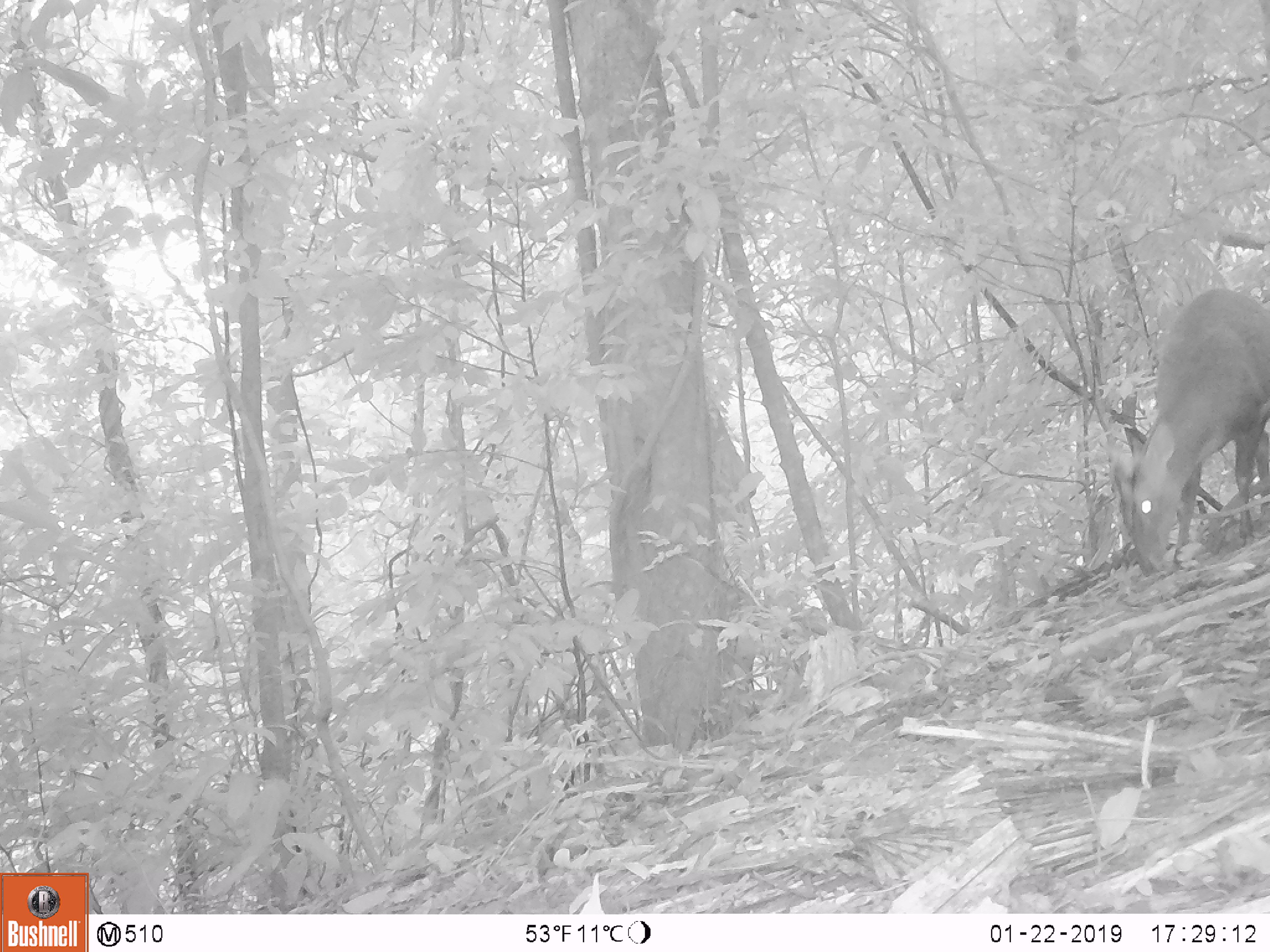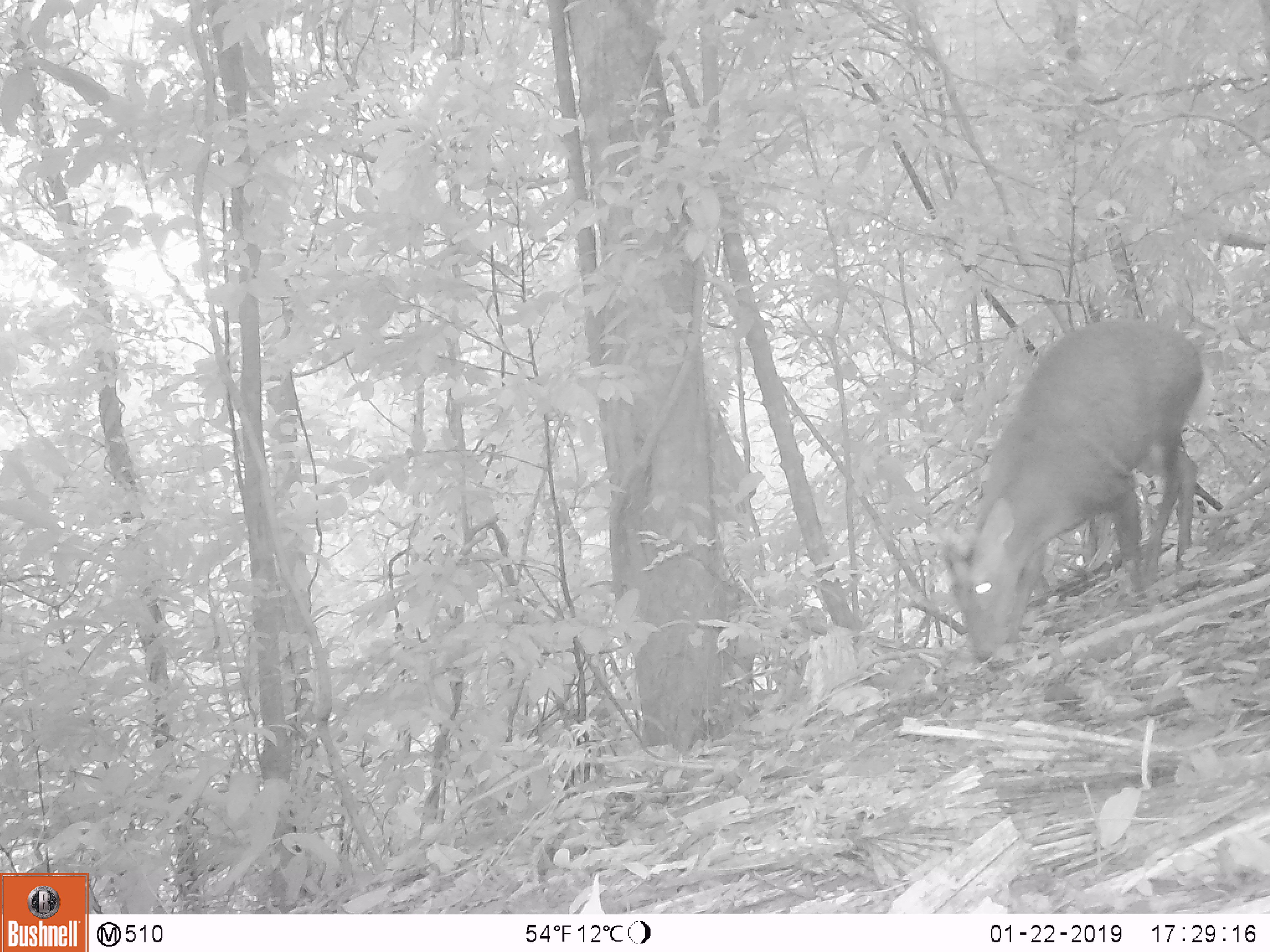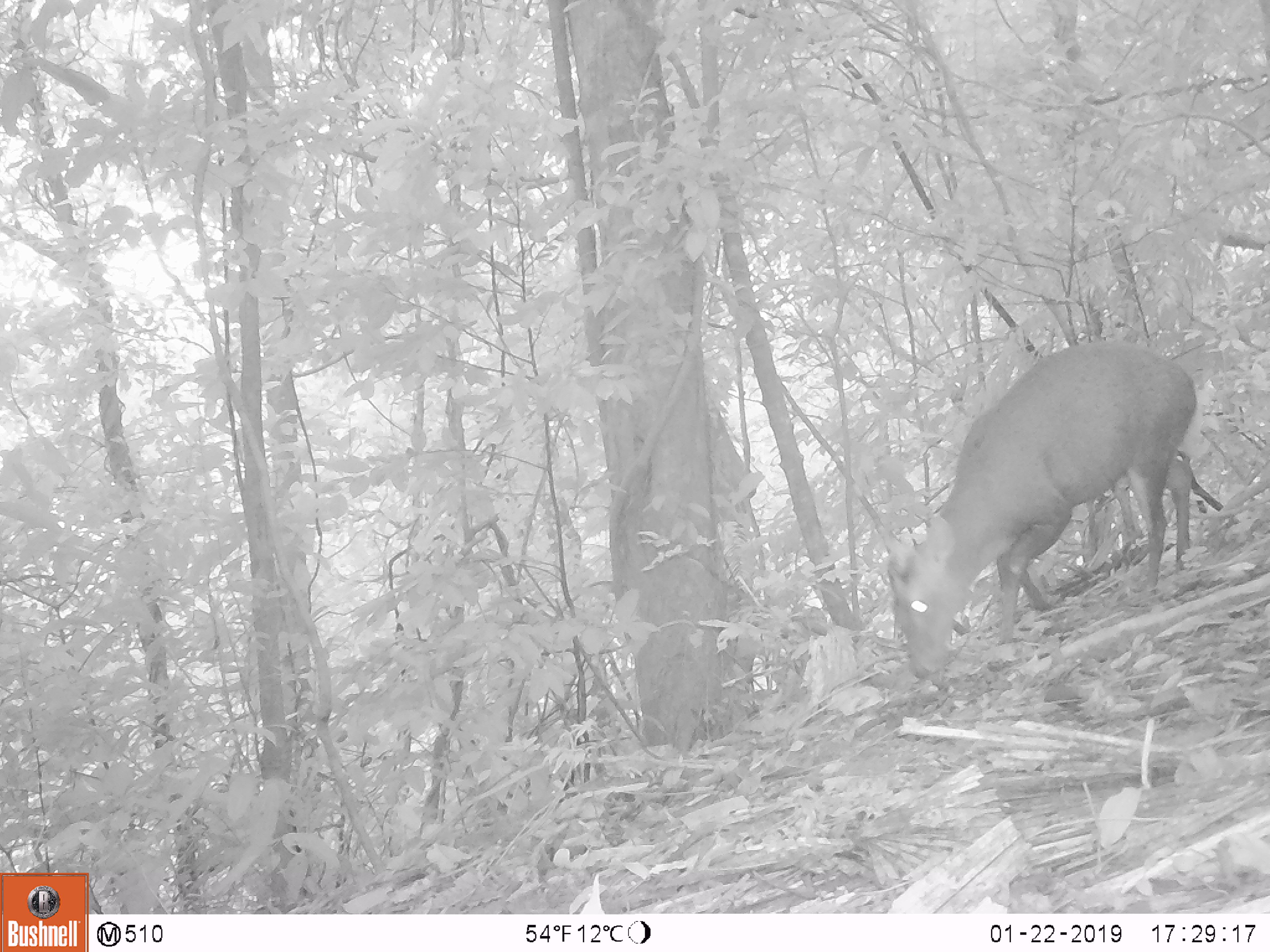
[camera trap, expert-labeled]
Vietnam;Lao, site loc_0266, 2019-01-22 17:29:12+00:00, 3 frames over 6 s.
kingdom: Animalia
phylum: Chordata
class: Mammalia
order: Artiodactyla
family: Cervidae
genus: Muntiacus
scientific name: Muntiacus rooseveltorum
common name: roosevelt's muntjac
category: roosevelts muntjac group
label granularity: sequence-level